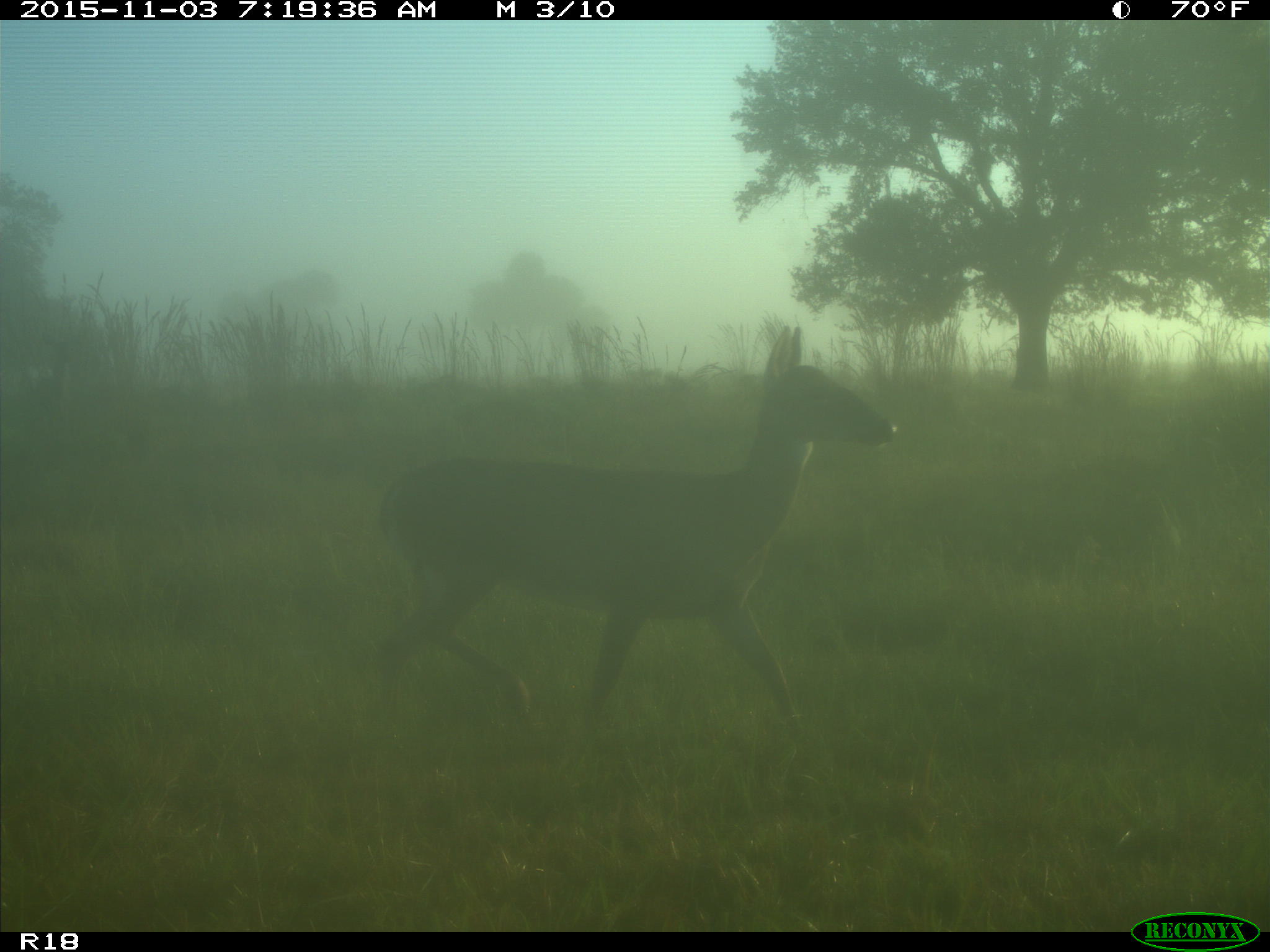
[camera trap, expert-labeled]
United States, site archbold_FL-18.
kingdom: Animalia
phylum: Chordata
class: Mammalia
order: Artiodactyla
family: Cervidae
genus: Odocoileus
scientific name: Odocoileus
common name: deer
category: unidentified deer